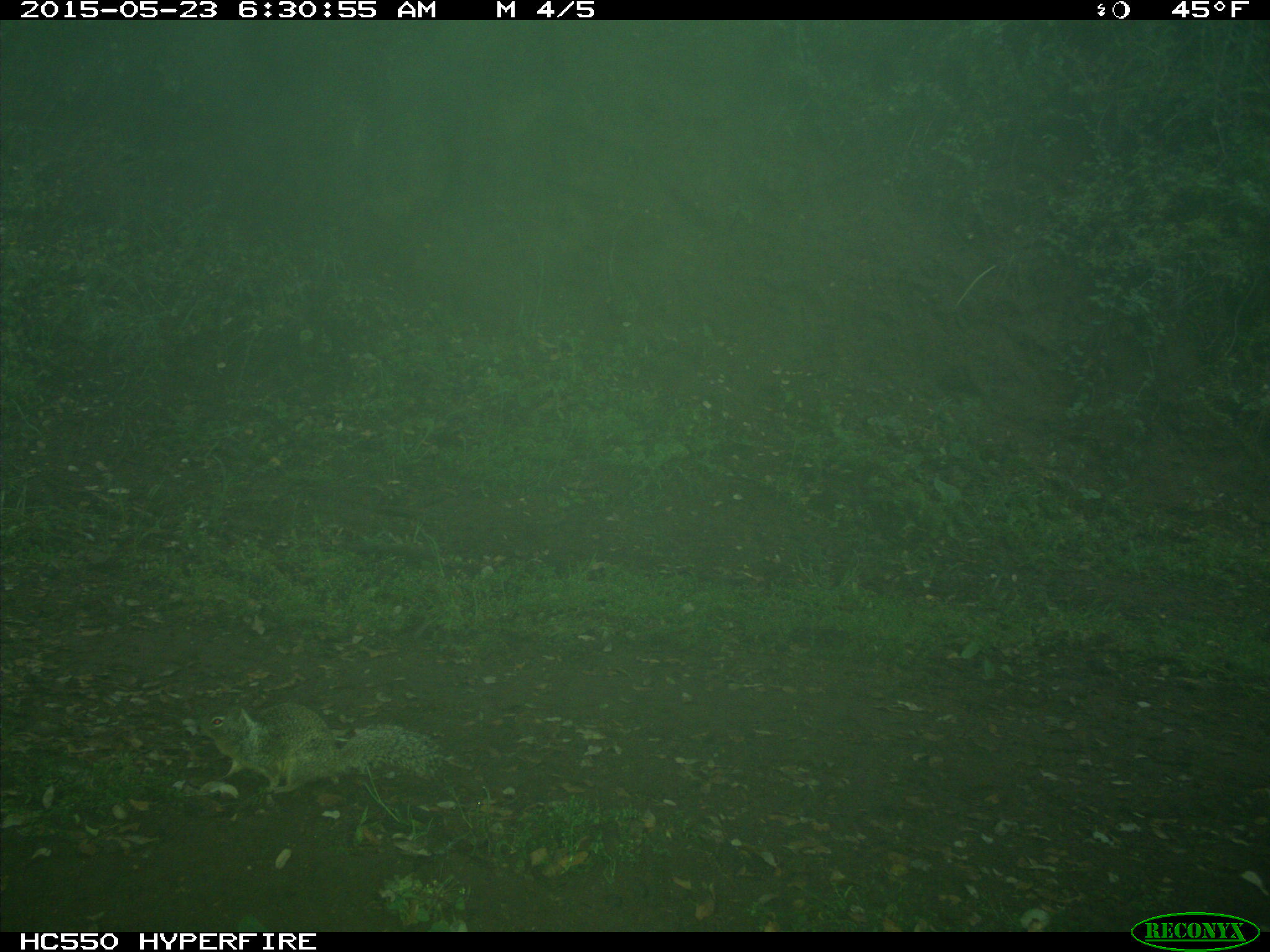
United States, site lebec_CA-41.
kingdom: Animalia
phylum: Chordata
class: Mammalia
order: Rodentia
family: Sciuridae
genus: Otospermophilus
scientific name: Otospermophilus beecheyi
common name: california ground squirrel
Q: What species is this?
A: Otospermophilus beecheyi (california ground squirrel).